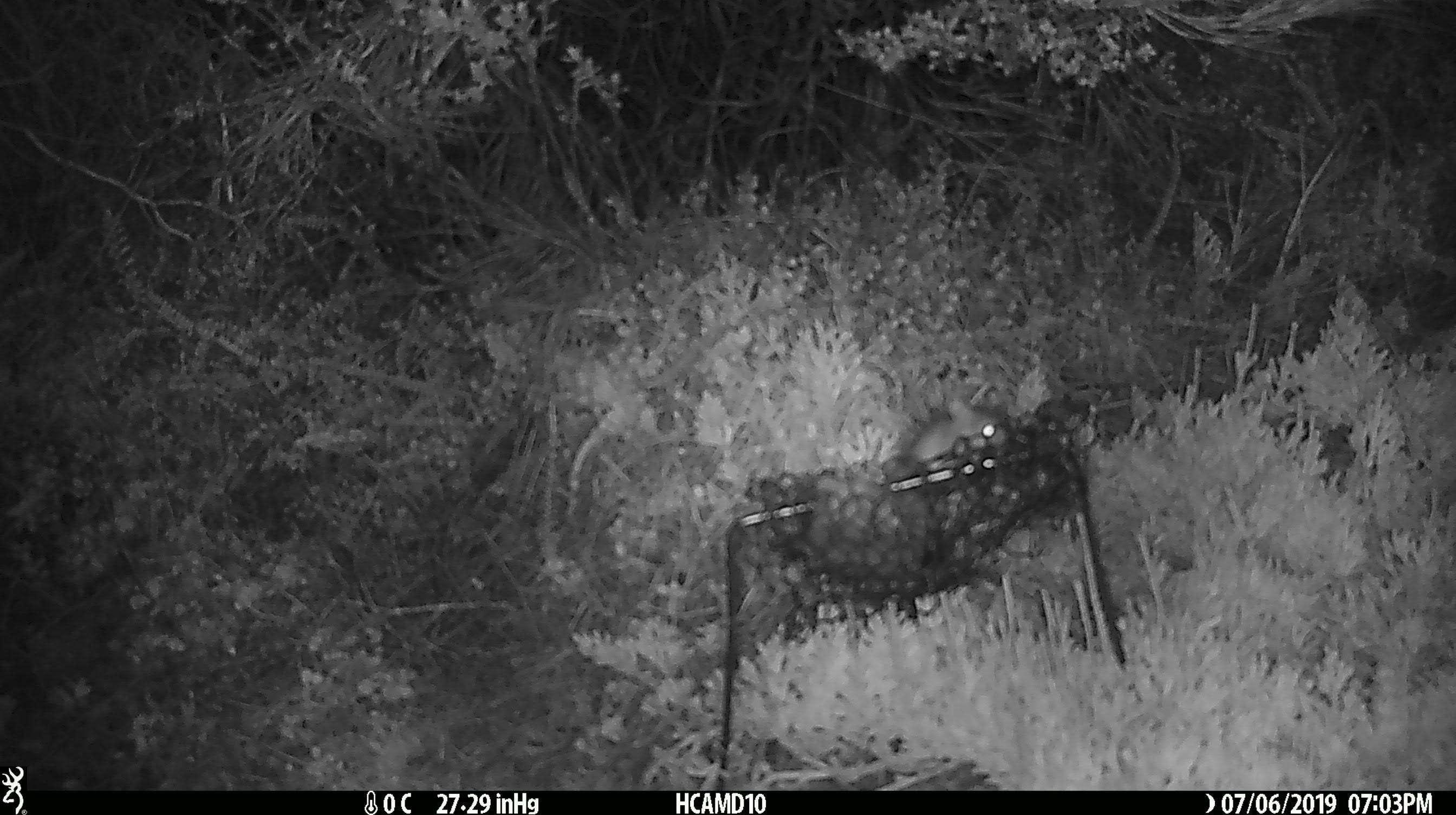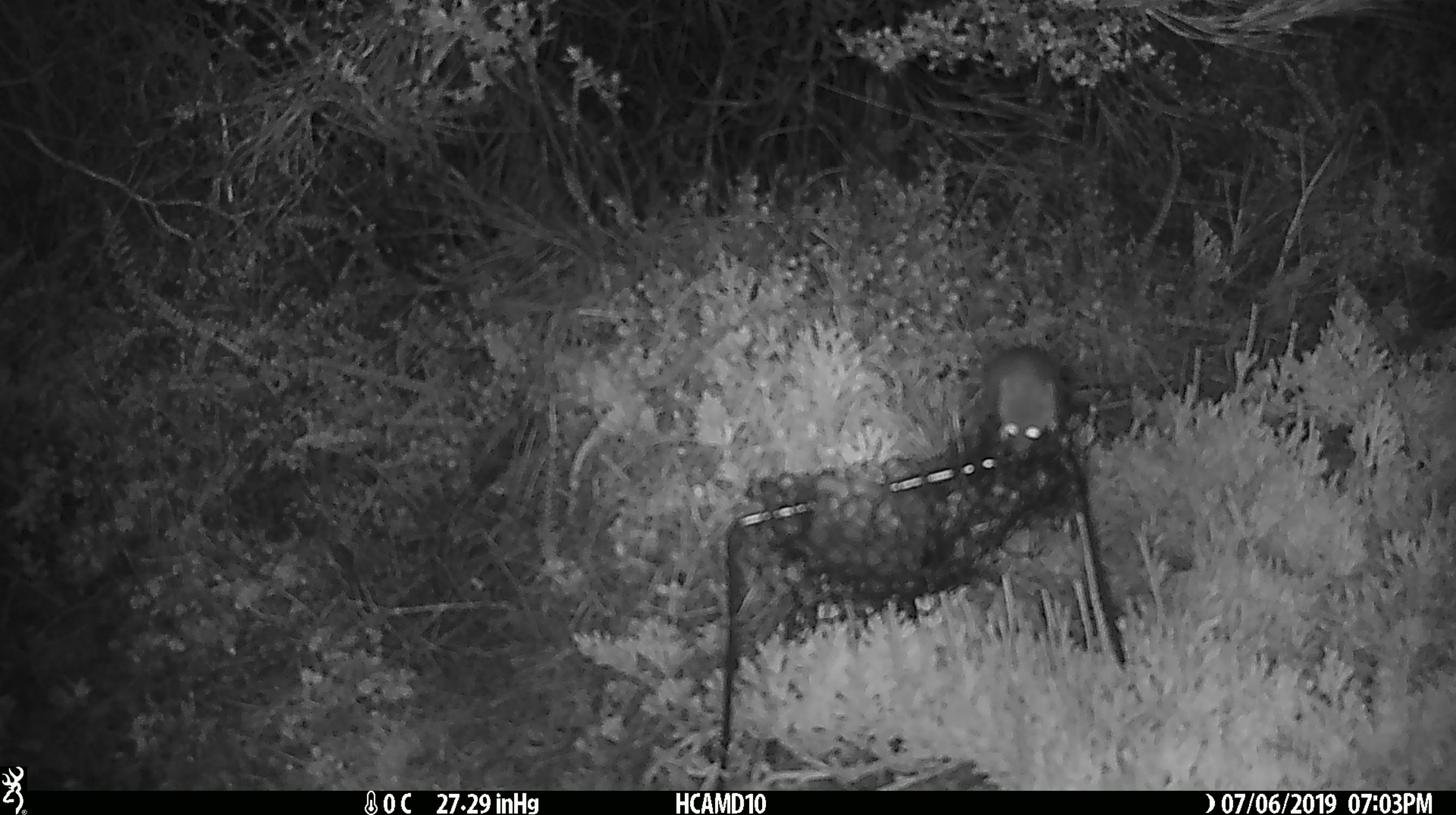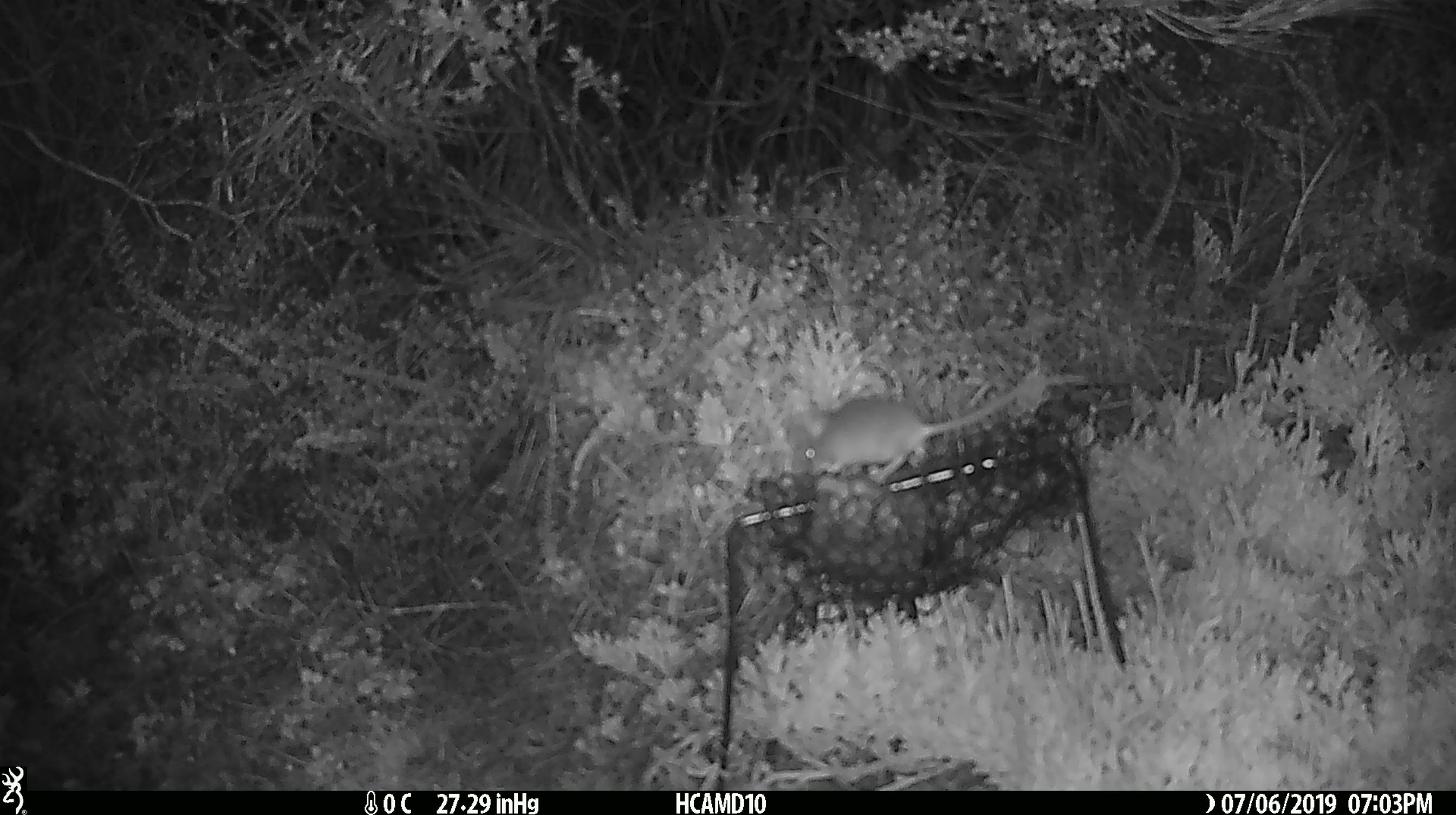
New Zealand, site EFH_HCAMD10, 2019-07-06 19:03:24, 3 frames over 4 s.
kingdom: Animalia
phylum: Chordata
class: Mammalia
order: Rodentia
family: Muridae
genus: Mus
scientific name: Mus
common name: mouse